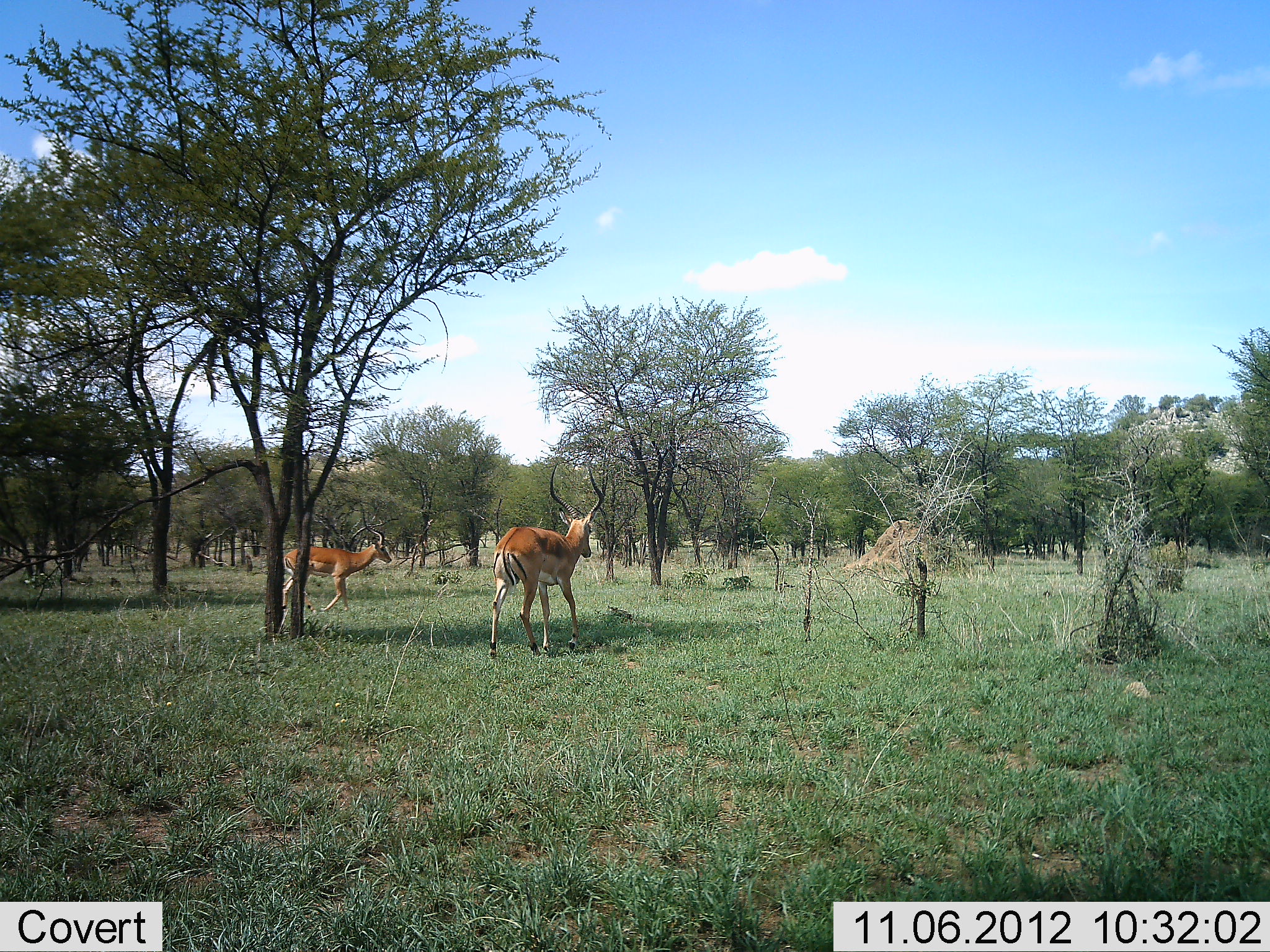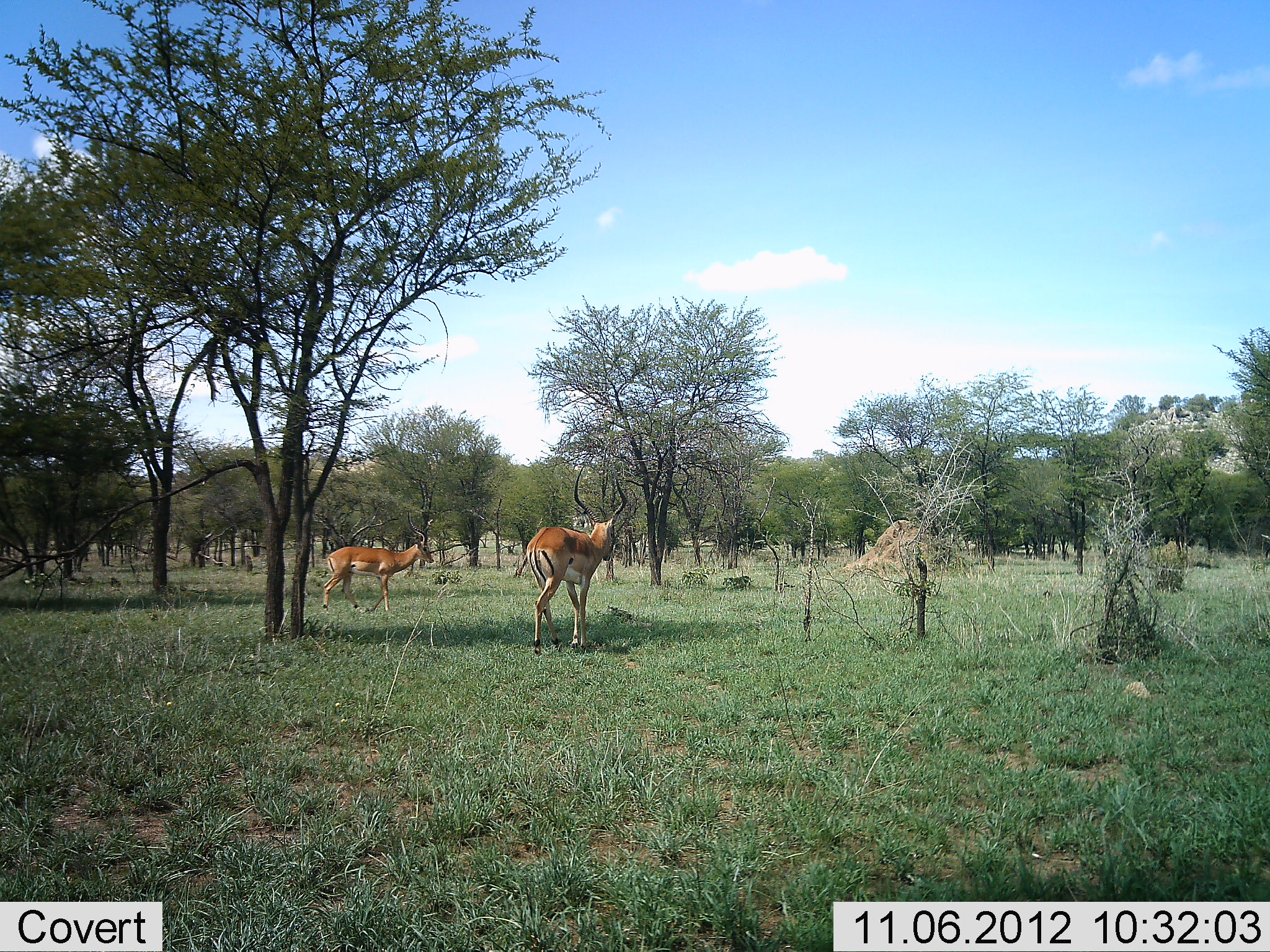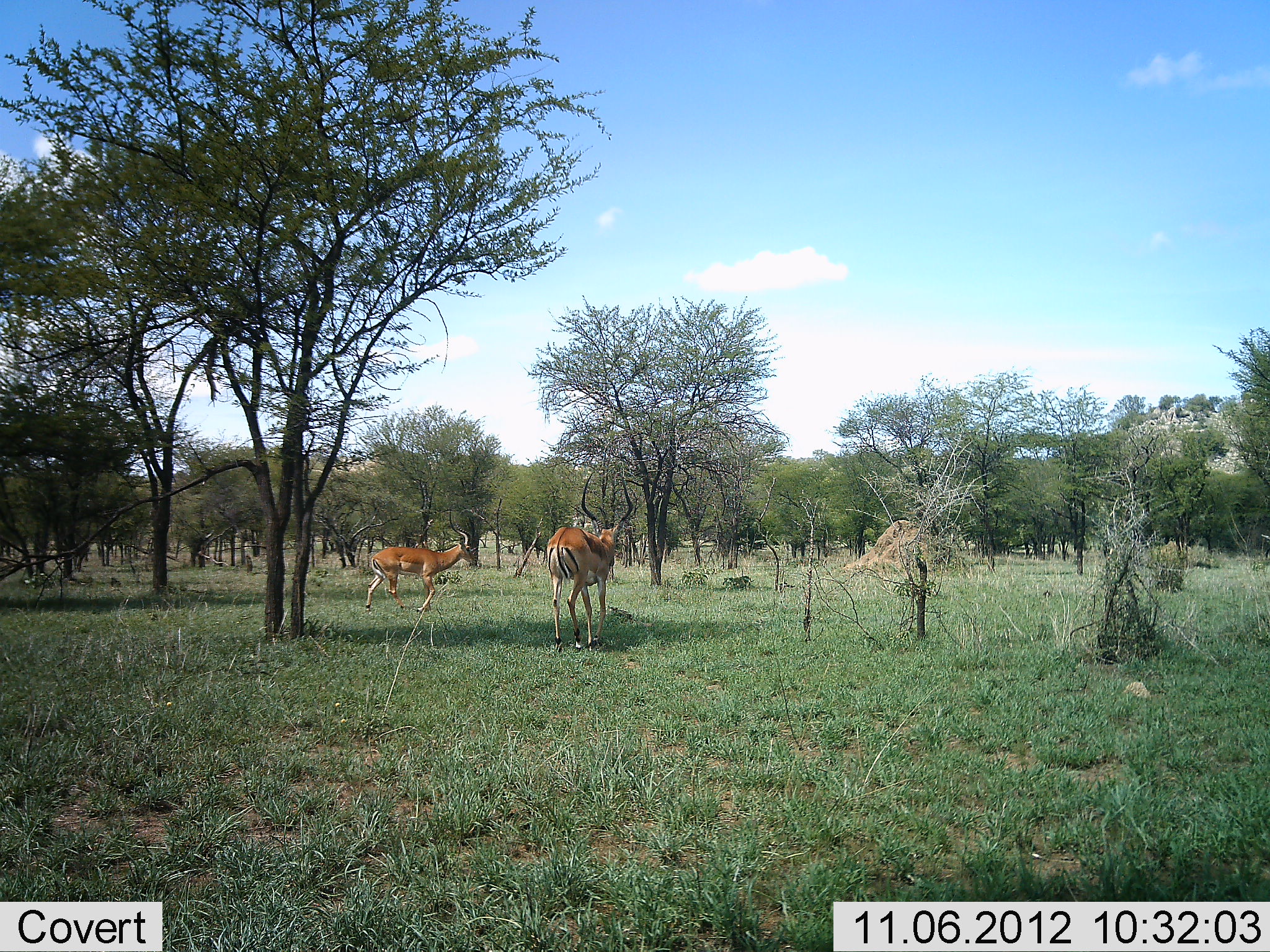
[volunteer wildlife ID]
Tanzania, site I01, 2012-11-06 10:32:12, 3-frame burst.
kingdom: Animalia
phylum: Chordata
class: Mammalia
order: Artiodactyla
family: Bovidae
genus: Aepyceros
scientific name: Aepyceros melampus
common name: impala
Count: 2.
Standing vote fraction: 0%.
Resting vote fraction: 0%.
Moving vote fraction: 100%.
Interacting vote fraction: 0%.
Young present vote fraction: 0%.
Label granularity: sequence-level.